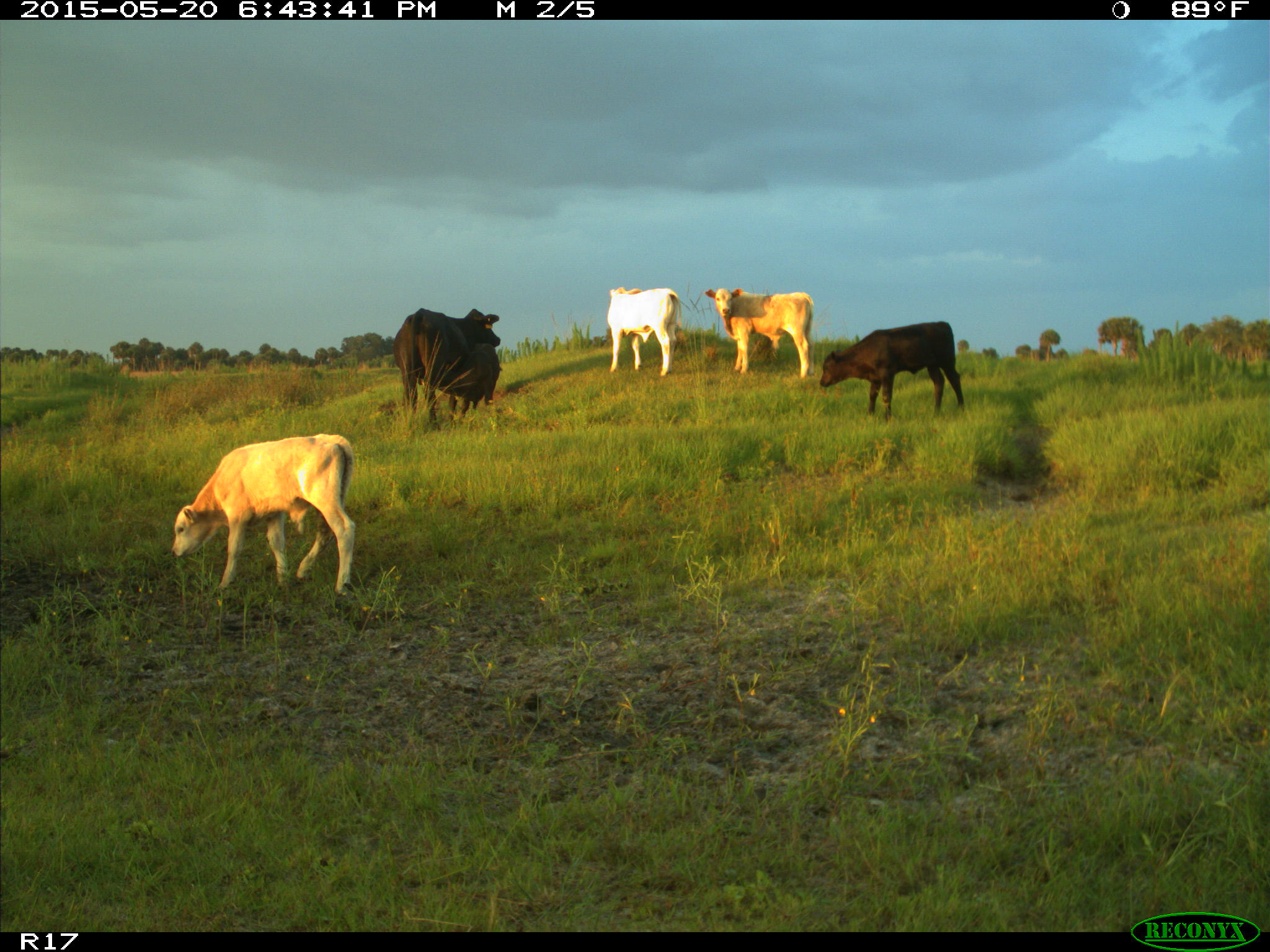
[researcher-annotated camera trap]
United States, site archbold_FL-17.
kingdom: Animalia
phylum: Chordata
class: Mammalia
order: Artiodactyla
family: Bovidae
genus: Bos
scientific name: Bos taurus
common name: domestic cow